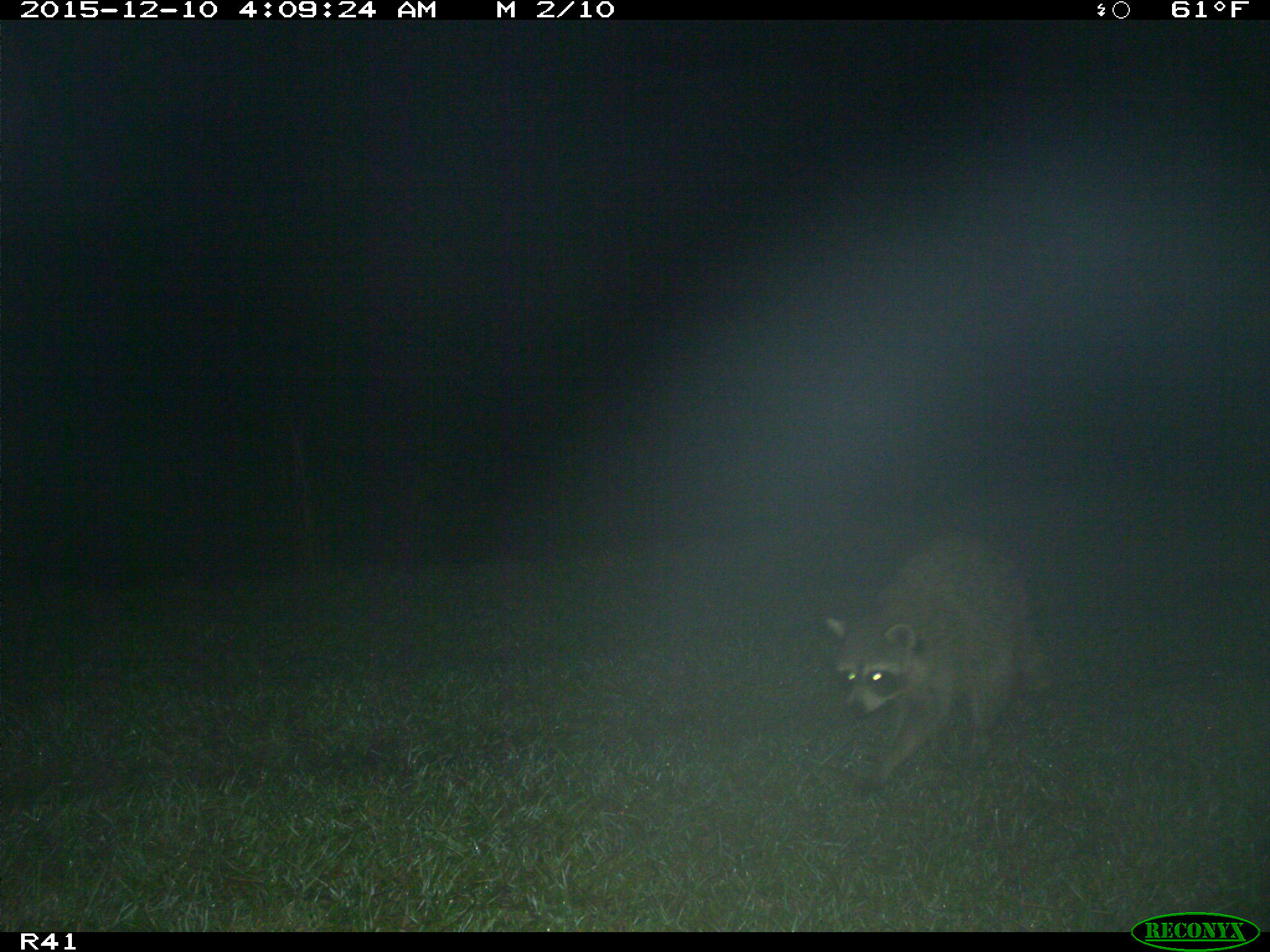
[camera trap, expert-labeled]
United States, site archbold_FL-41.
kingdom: Animalia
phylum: Chordata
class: Mammalia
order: Carnivora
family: Procyonidae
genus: Procyon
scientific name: Procyon lotor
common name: common raccoon